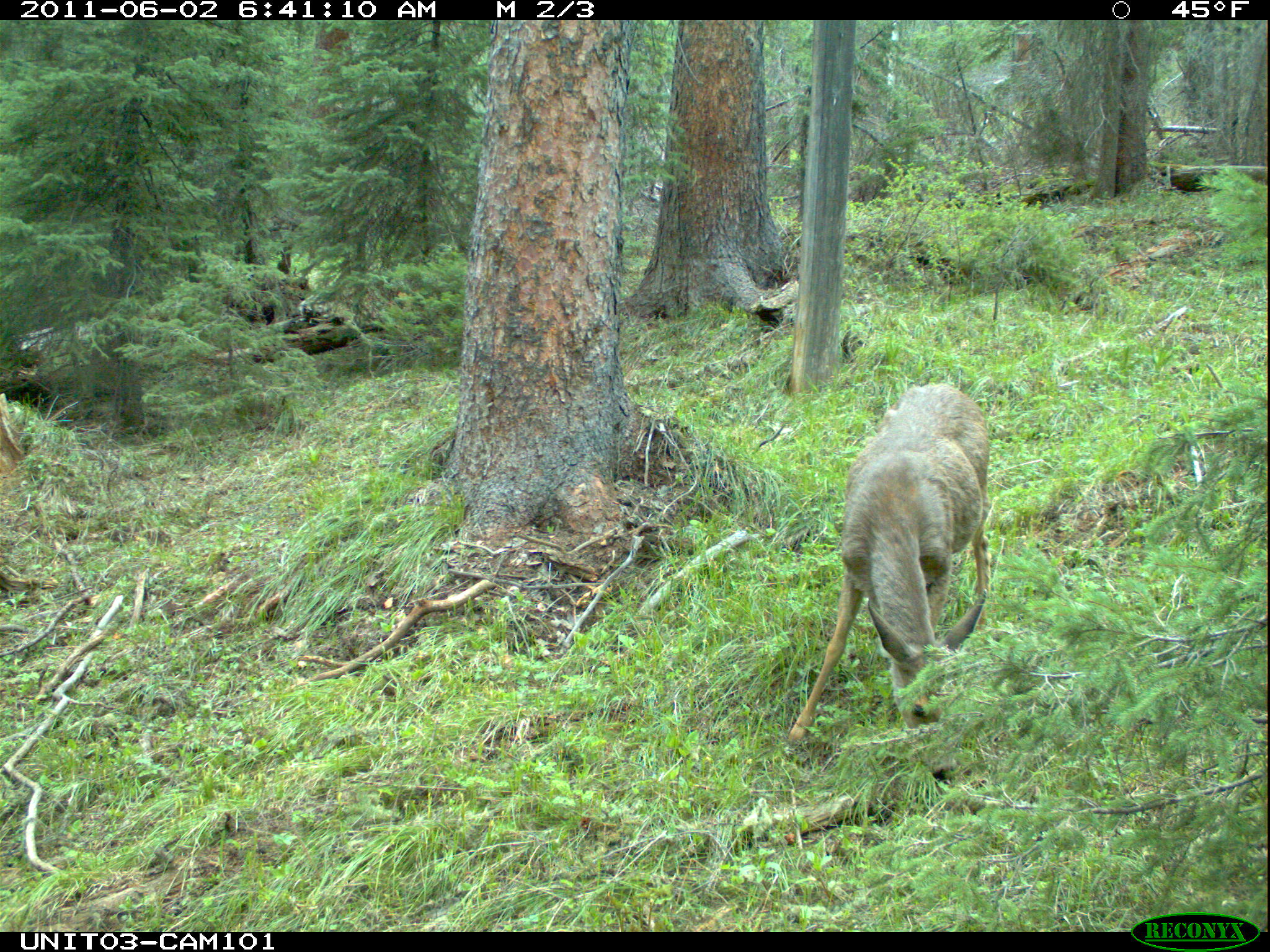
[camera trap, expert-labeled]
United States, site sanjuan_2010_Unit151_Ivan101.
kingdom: Animalia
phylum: Chordata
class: Mammalia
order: Artiodactyla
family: Cervidae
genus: Odocoileus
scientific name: Odocoileus hemionus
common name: mule deer